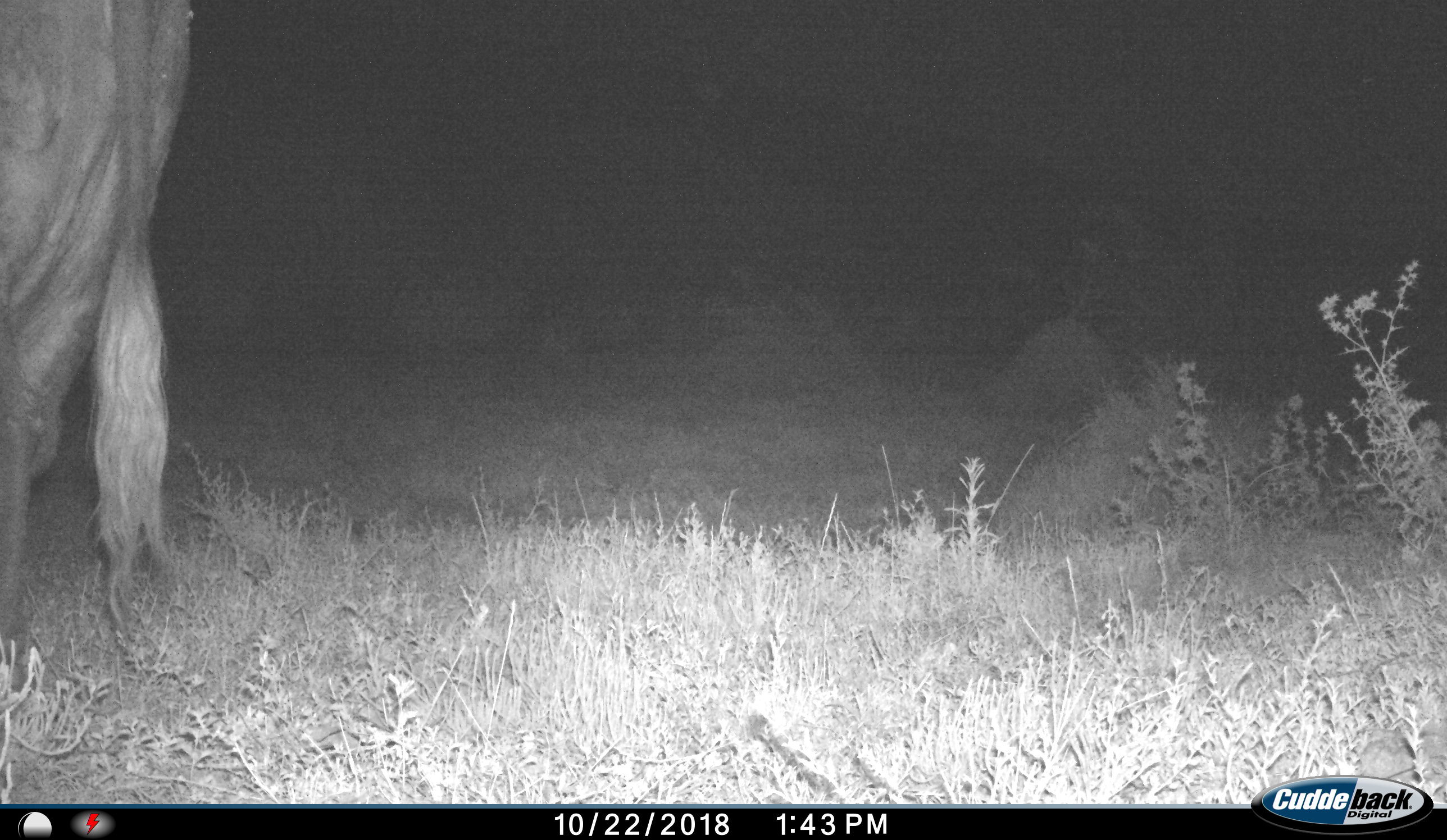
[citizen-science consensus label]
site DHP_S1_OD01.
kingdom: Animalia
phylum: Chordata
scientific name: Vertebrata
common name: domestic animal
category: domesticanimal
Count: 1.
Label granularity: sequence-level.